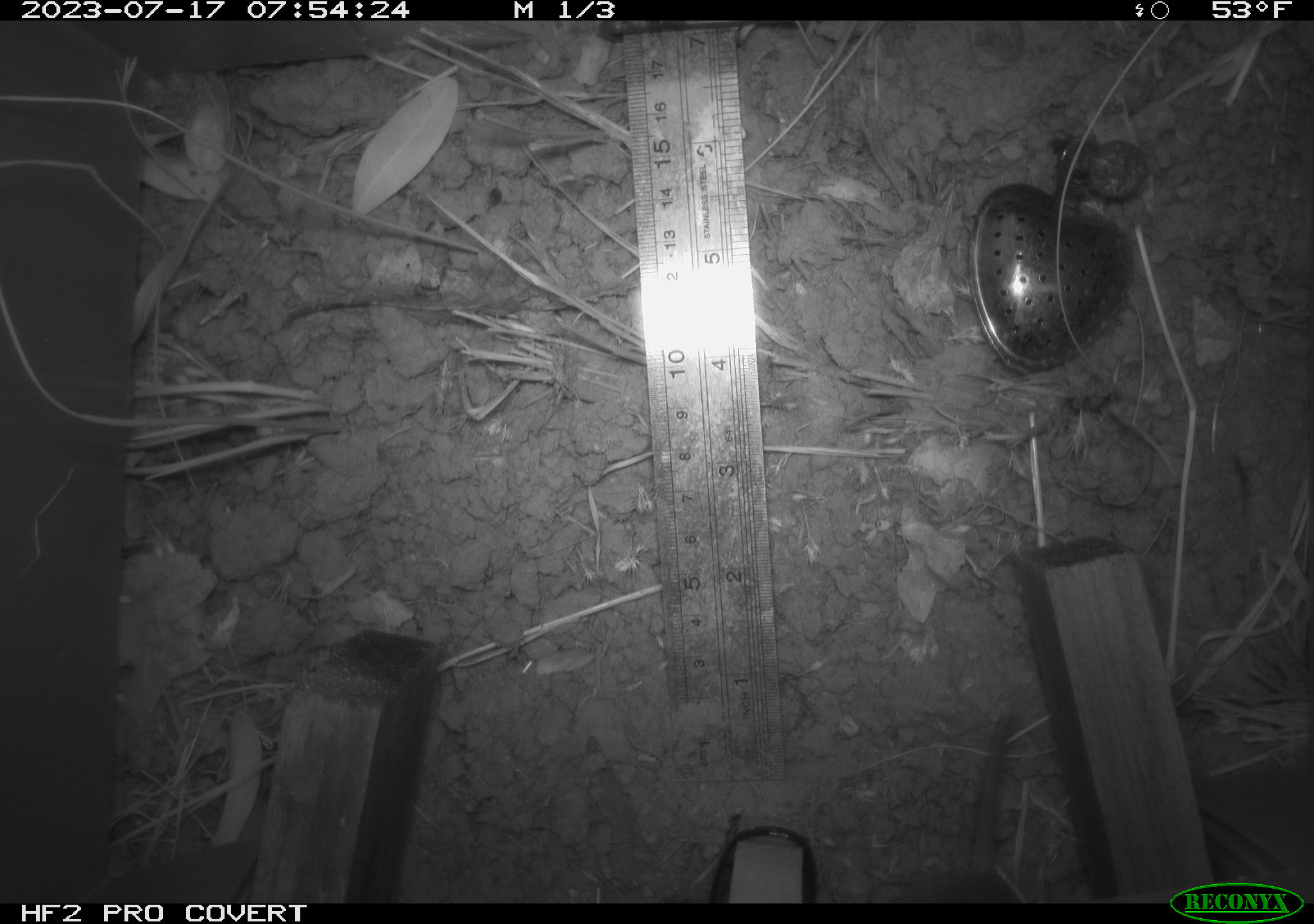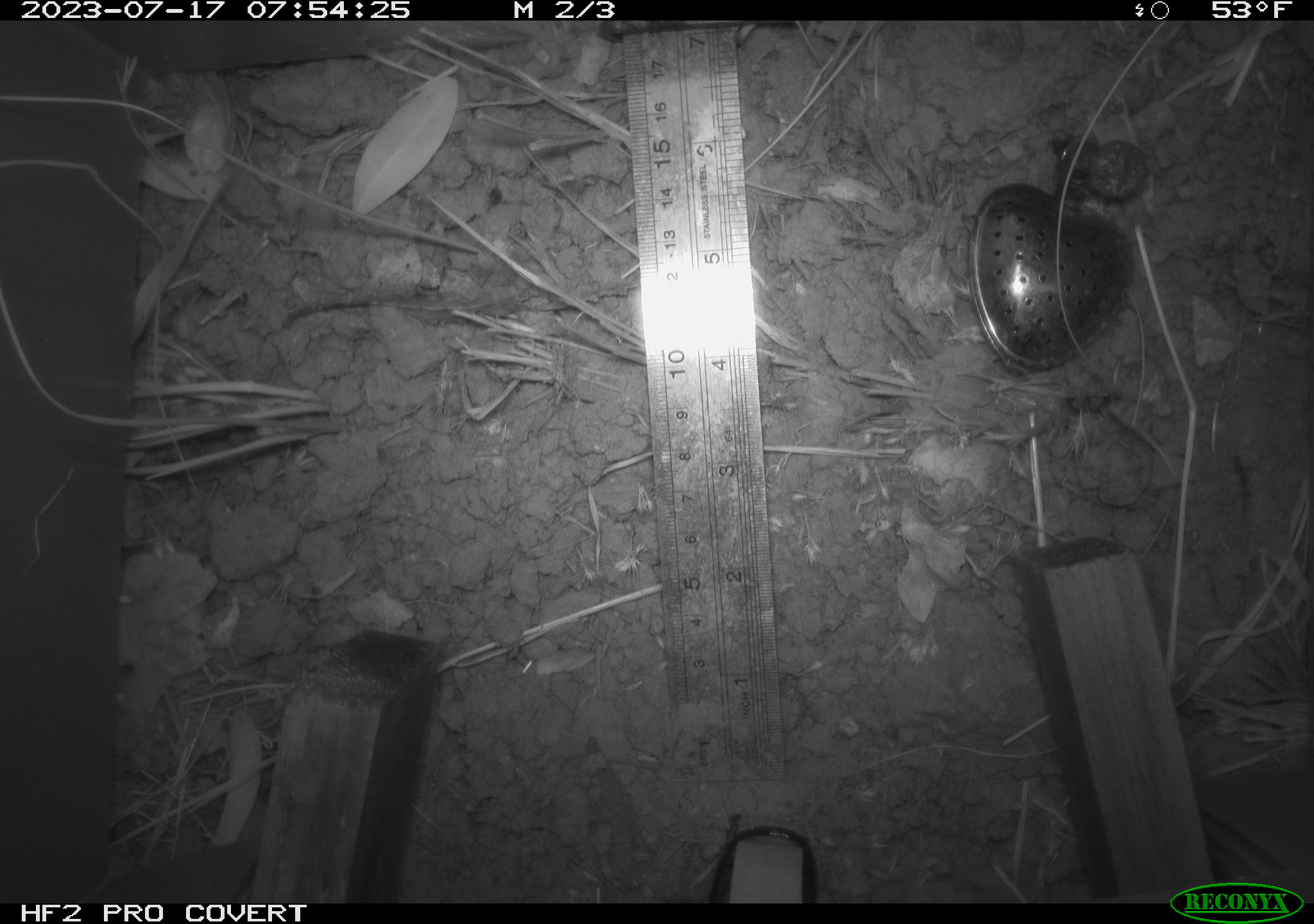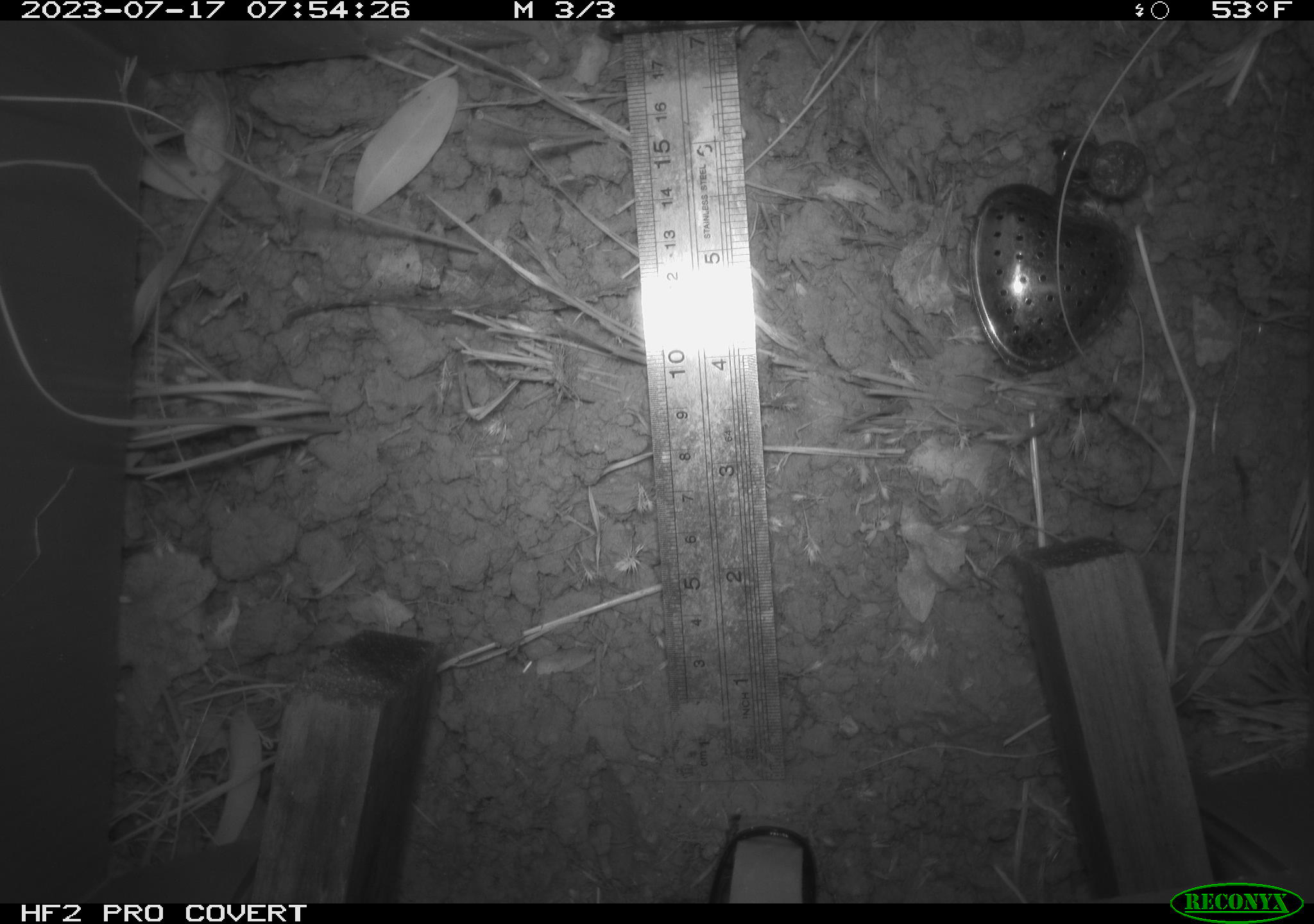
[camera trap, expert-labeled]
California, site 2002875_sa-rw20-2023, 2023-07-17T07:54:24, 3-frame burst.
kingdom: Animalia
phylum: Chordata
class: Mammalia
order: Rodentia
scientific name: Rodentia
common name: rodent